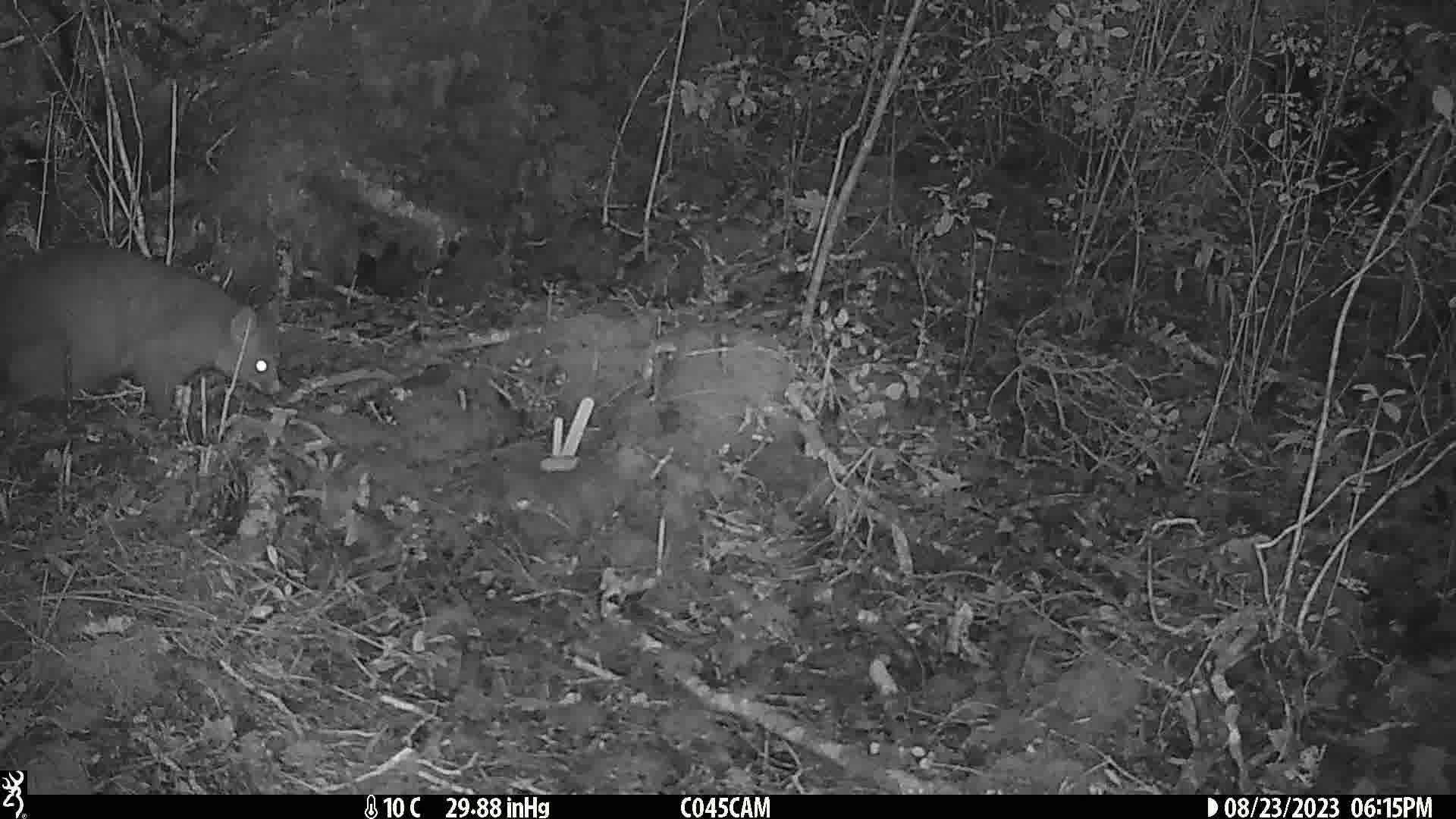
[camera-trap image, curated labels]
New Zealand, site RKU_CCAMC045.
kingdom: Animalia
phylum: Chordata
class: Mammalia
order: Diprotodontia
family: Phalangeridae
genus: Trichosurus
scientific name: Trichosurus vulpecula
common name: common brushtail possum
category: possum